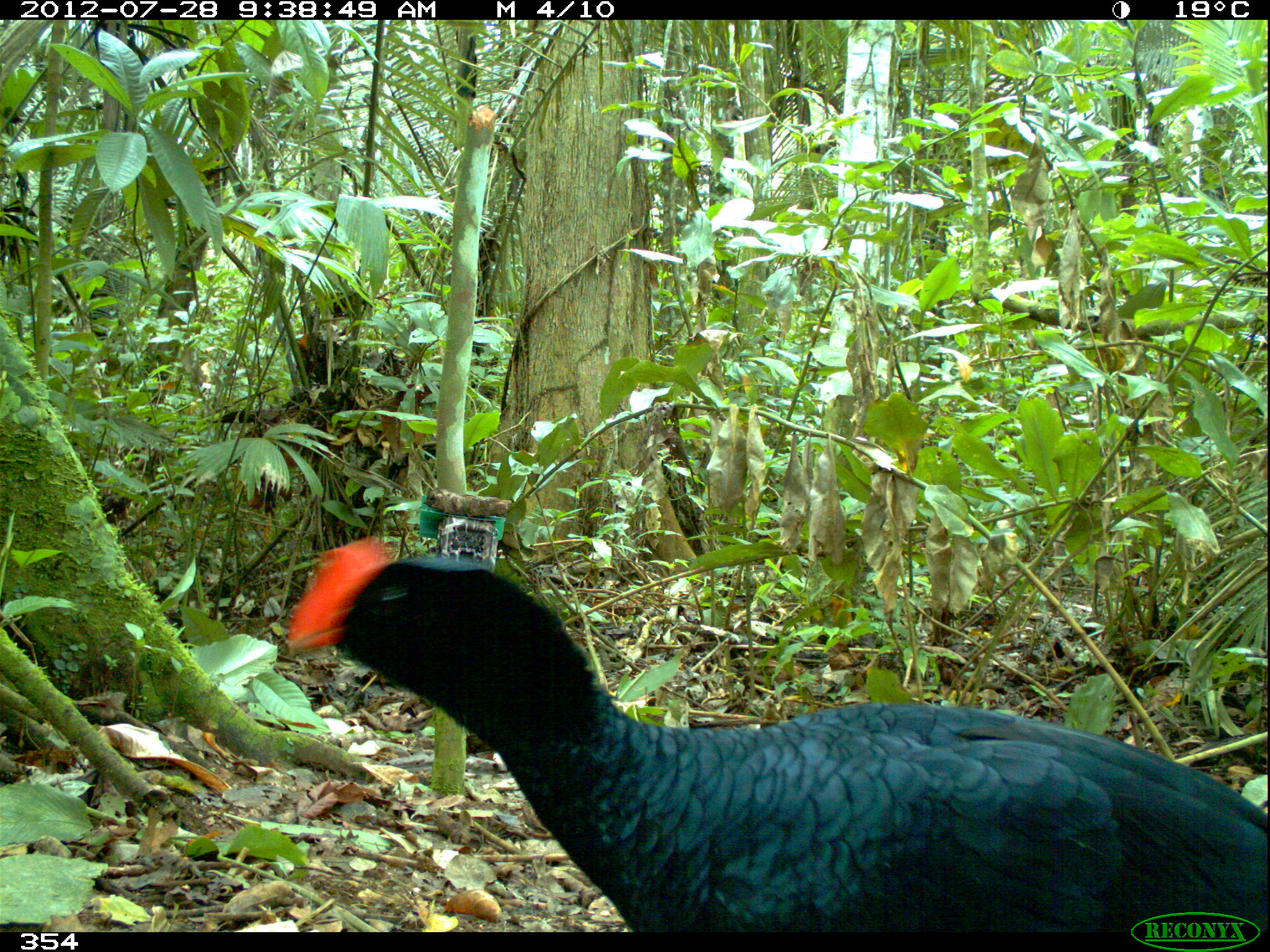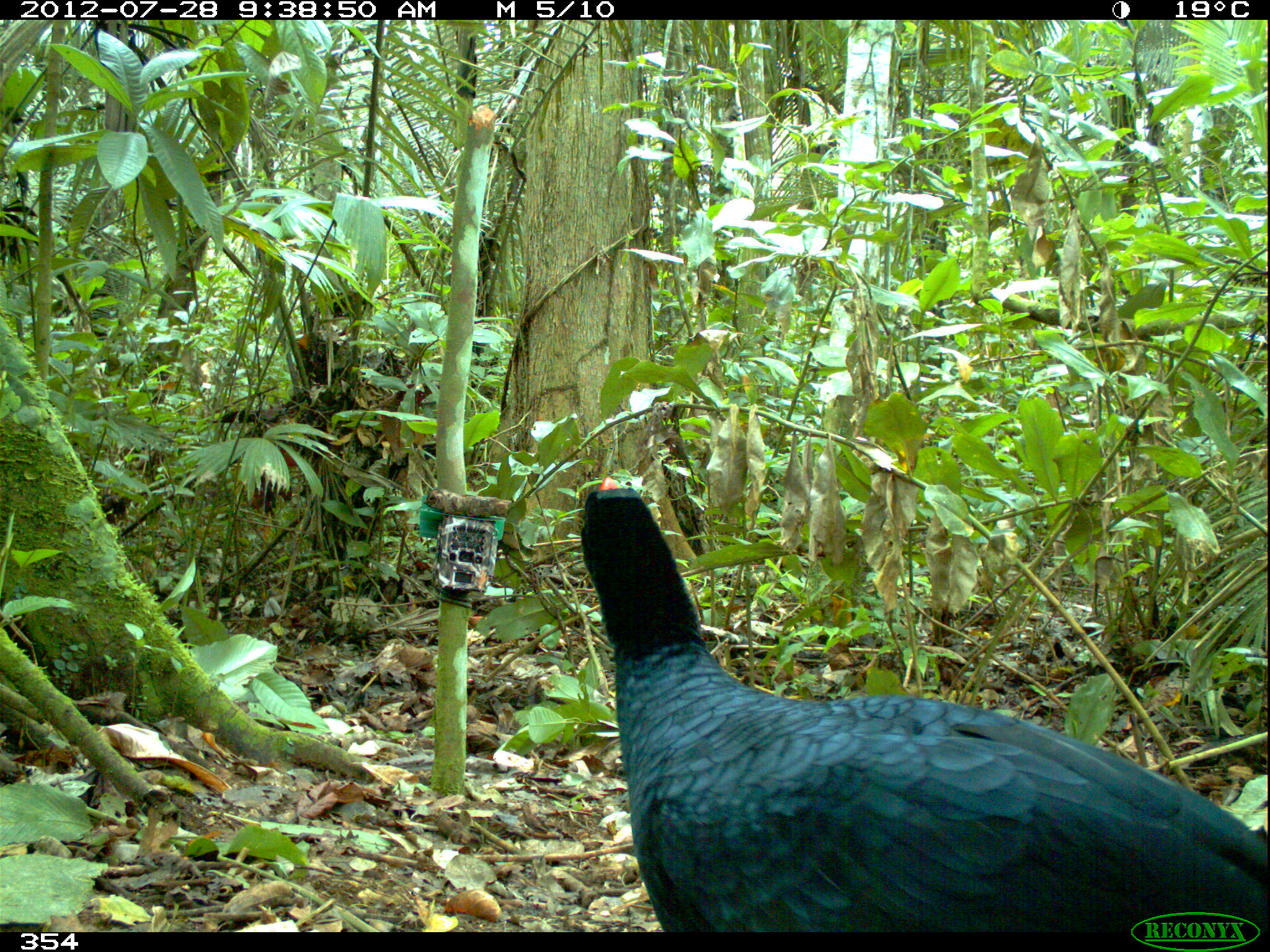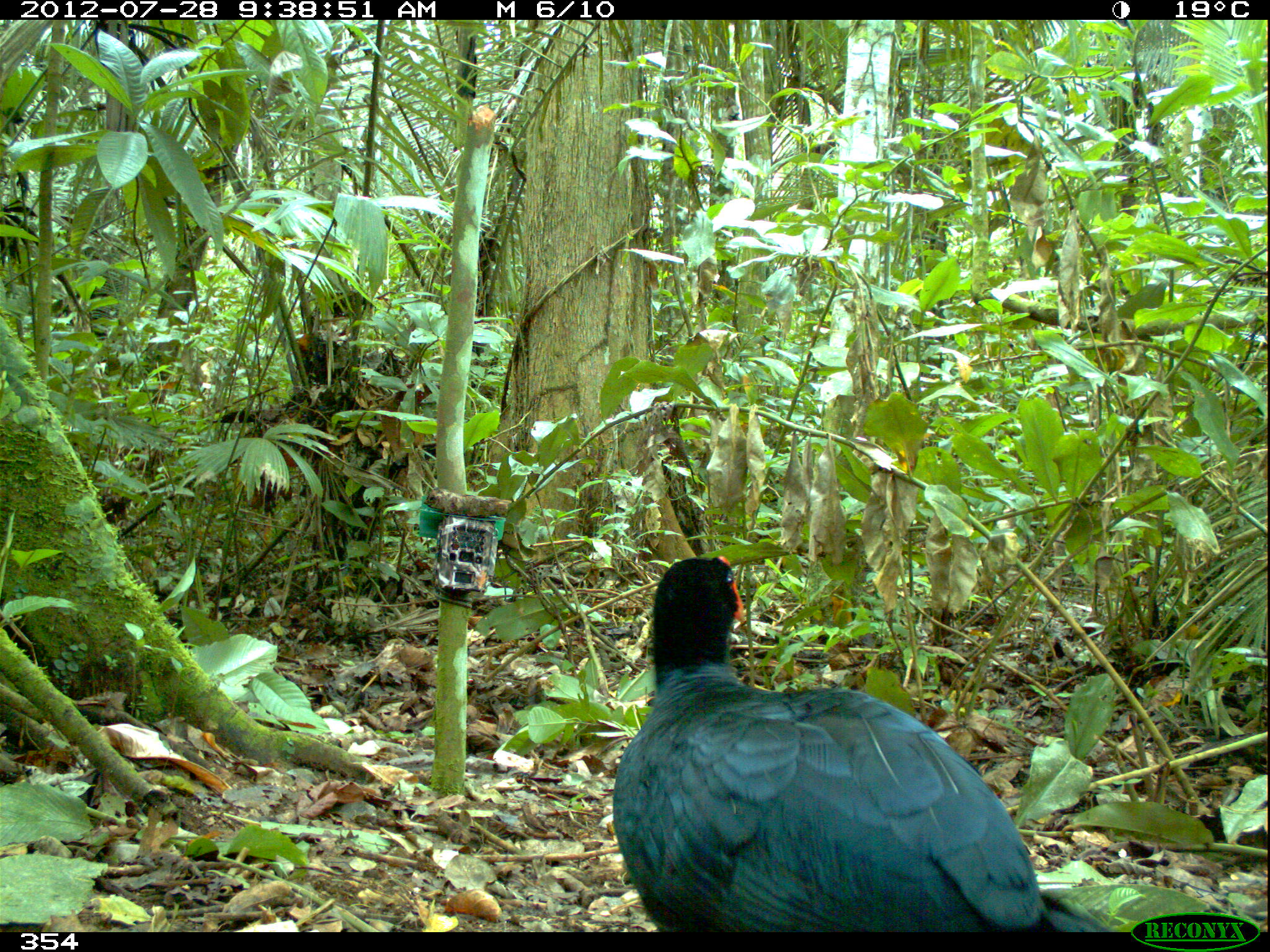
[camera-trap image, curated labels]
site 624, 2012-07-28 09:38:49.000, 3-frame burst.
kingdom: Animalia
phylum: Chordata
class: Aves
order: Galliformes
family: Cracidae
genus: Mitu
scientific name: Mitu tuberosum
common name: razor-billed curassow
Mitu tuberosum (razor-billed curassow).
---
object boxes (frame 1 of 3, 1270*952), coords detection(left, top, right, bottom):
mitu tuberosum: detection(284, 532, 1266, 928)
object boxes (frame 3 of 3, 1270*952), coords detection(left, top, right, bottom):
mitu tuberosum: detection(610, 555, 1108, 934)